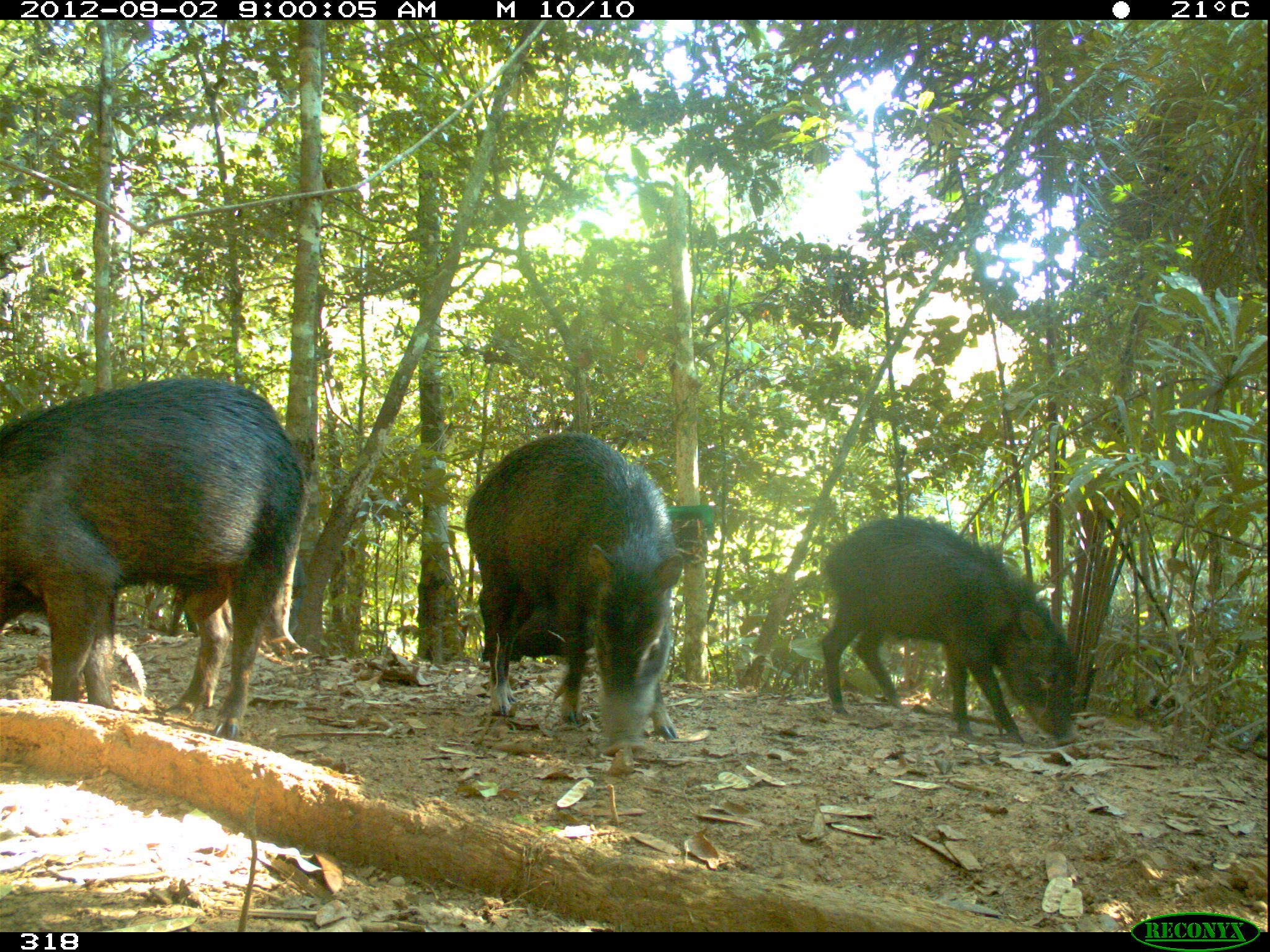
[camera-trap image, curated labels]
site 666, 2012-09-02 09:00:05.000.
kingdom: Animalia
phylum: Chordata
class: Mammalia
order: Artiodactyla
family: Tayassuidae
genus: Tayassu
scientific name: Tayassu pecari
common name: white-lipped peccary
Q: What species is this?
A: Tayassu pecari (white-lipped peccary).